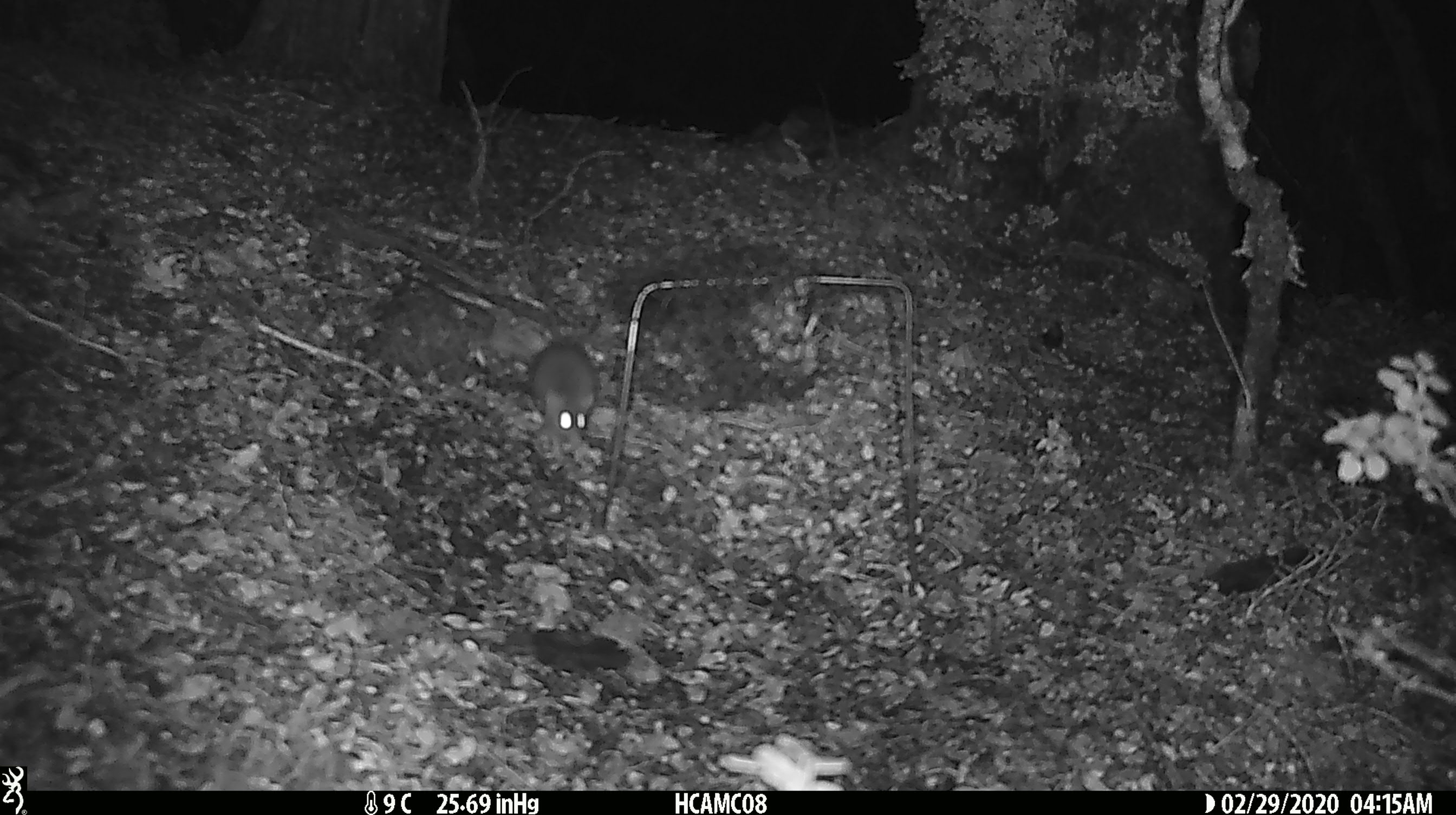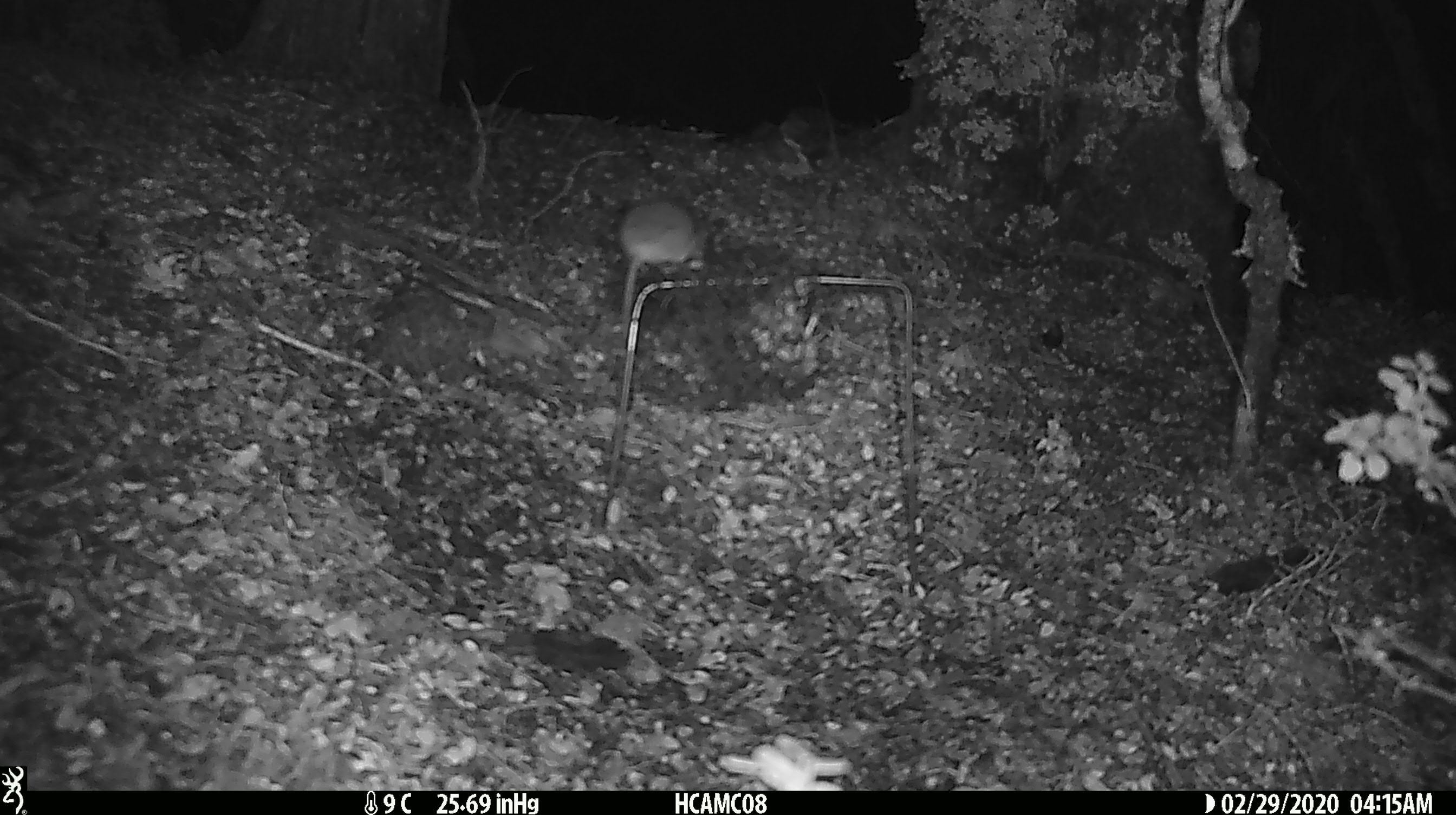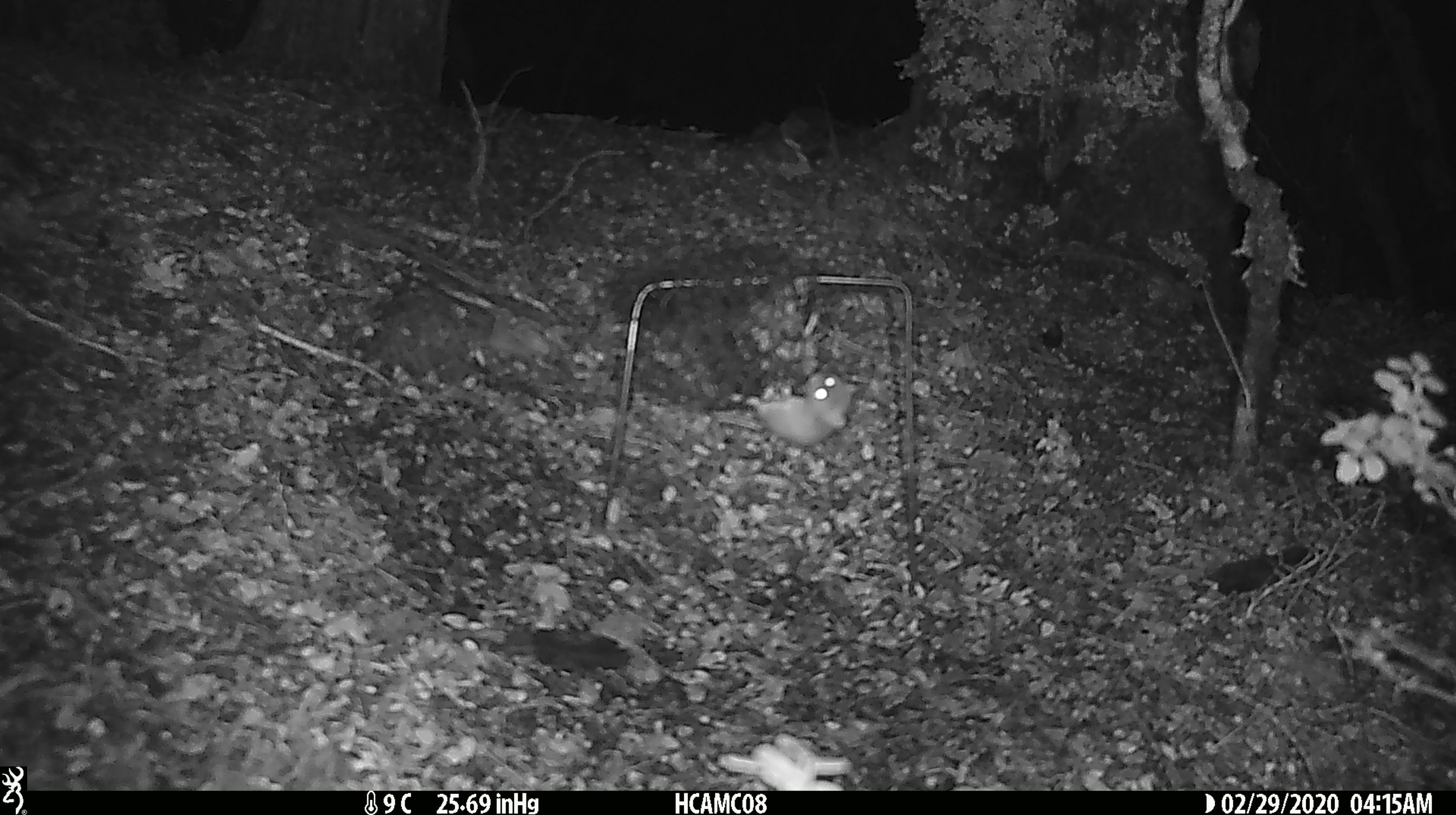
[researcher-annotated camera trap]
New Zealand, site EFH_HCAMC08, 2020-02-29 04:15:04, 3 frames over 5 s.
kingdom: Animalia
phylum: Chordata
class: Mammalia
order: Rodentia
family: Muridae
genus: Mus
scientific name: Mus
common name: mouse